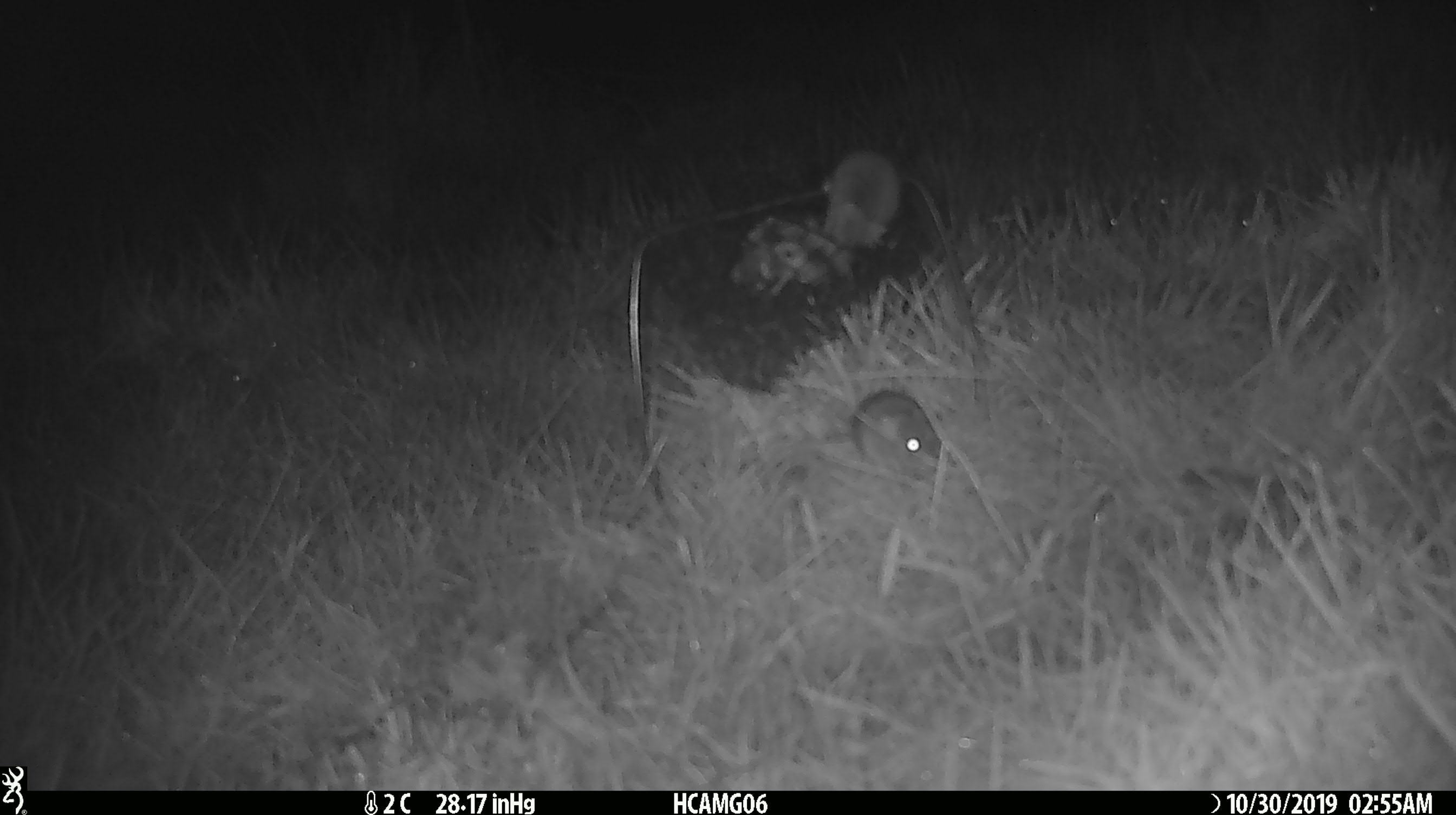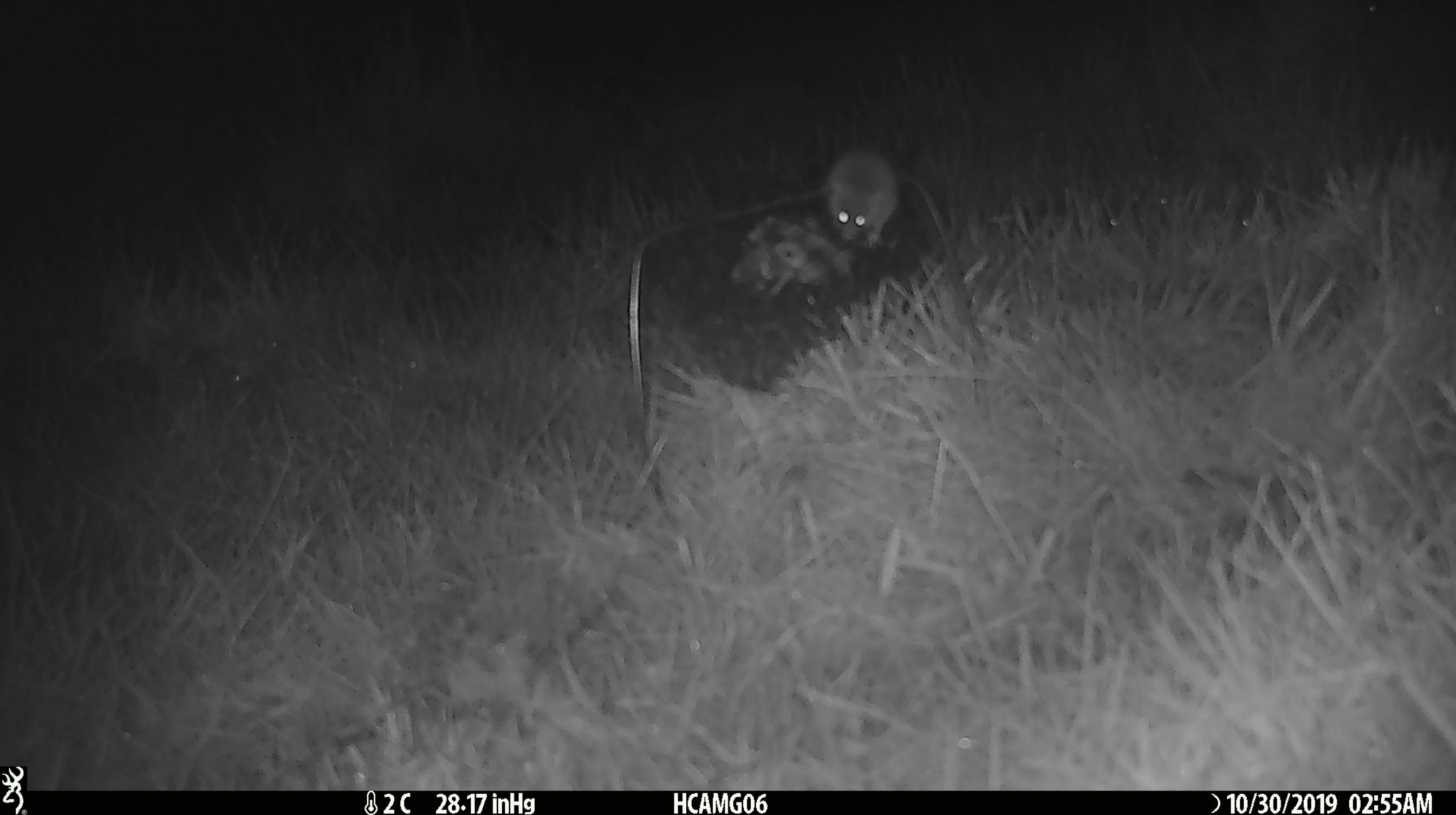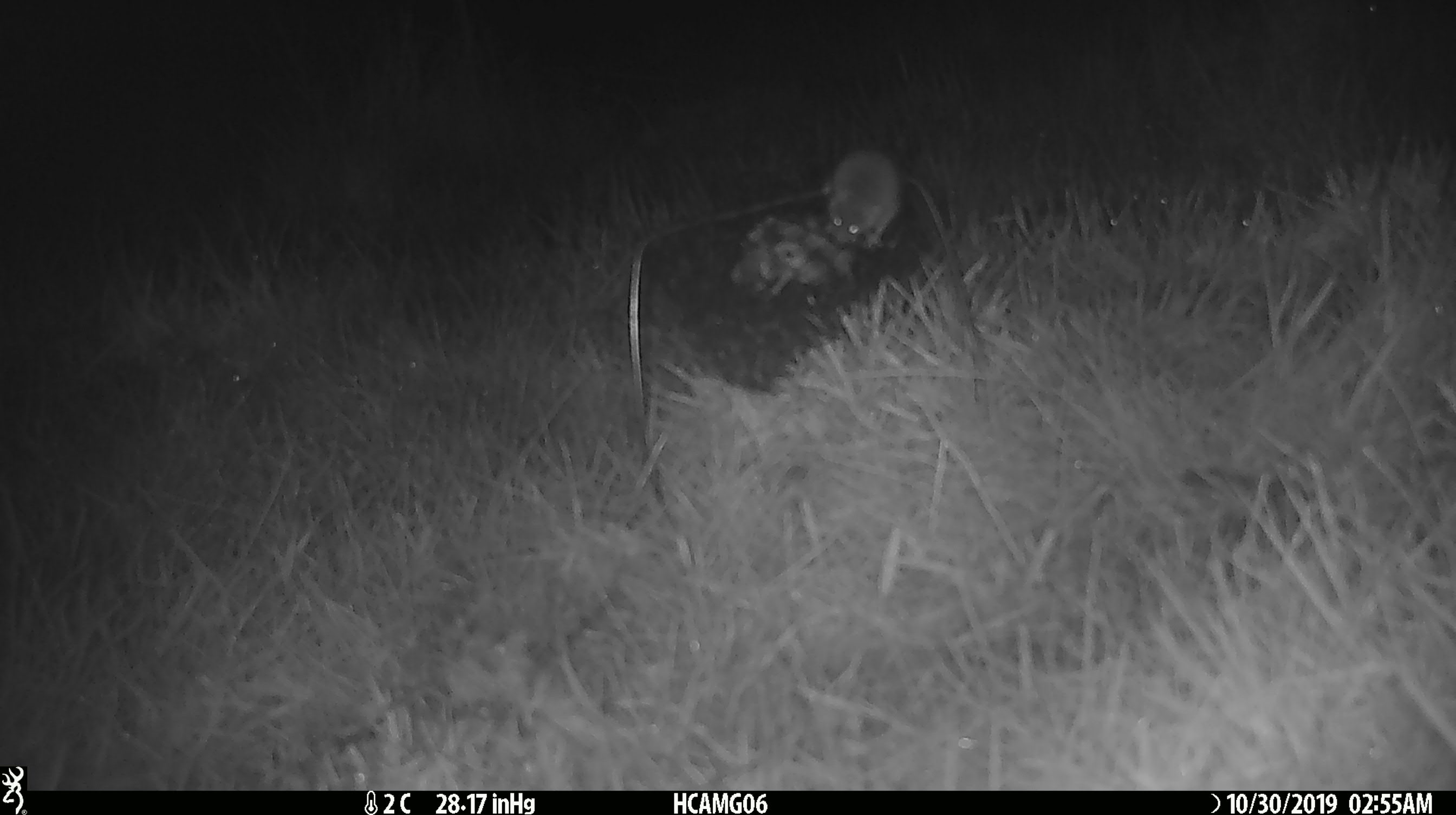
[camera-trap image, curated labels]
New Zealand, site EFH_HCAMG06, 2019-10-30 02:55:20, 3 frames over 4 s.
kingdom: Animalia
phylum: Chordata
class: Mammalia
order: Rodentia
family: Muridae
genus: Mus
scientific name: Mus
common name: mouse